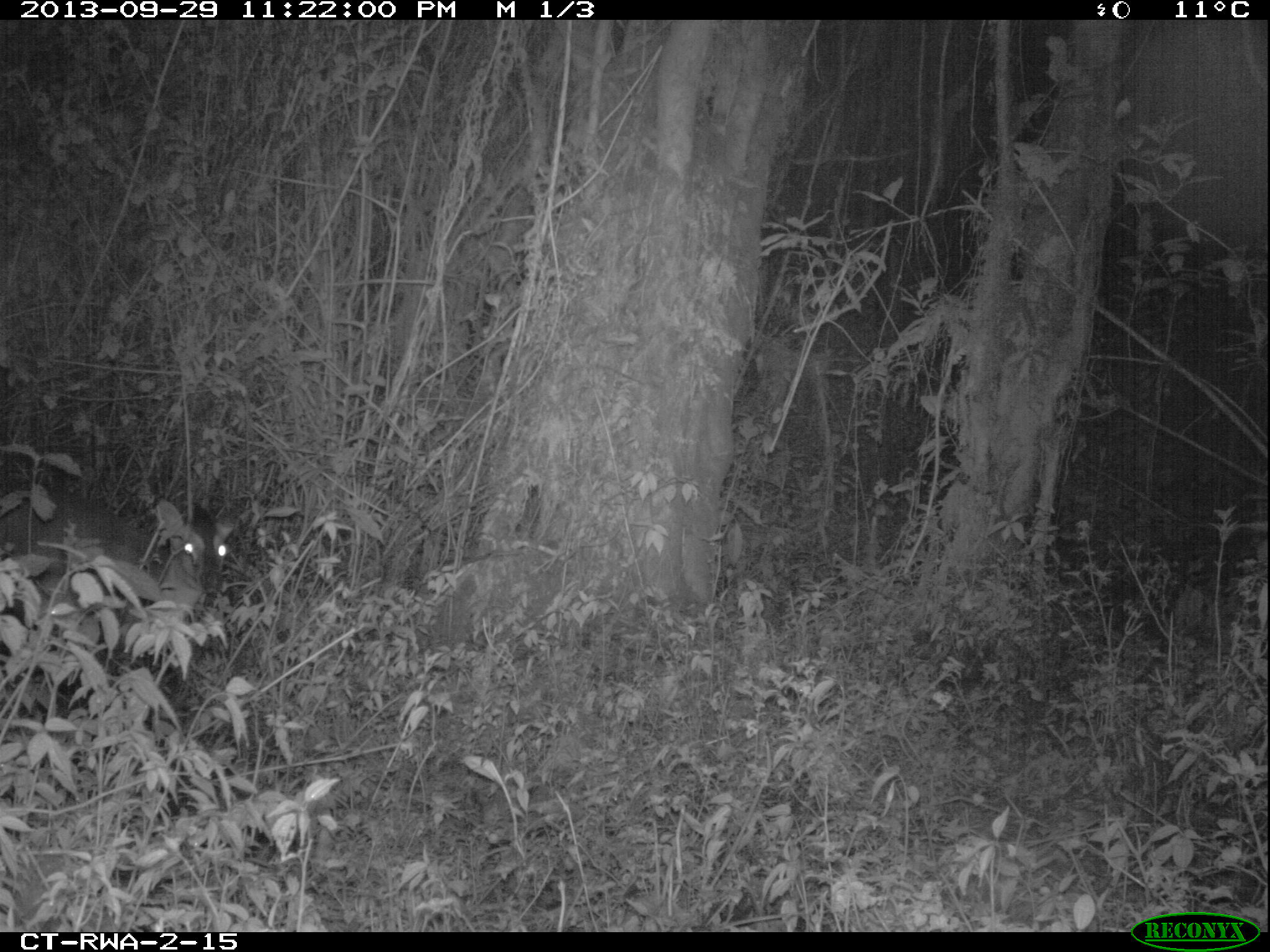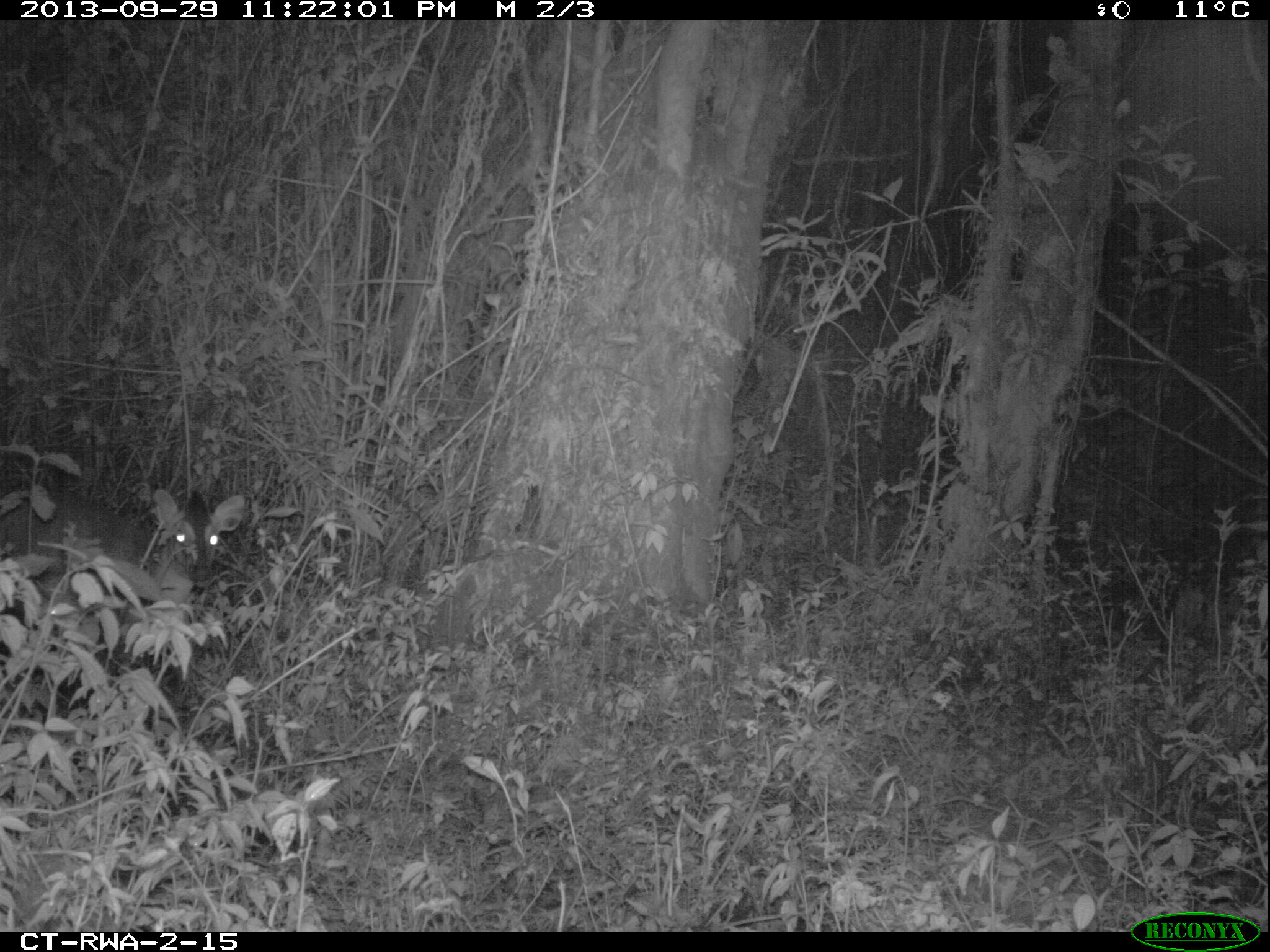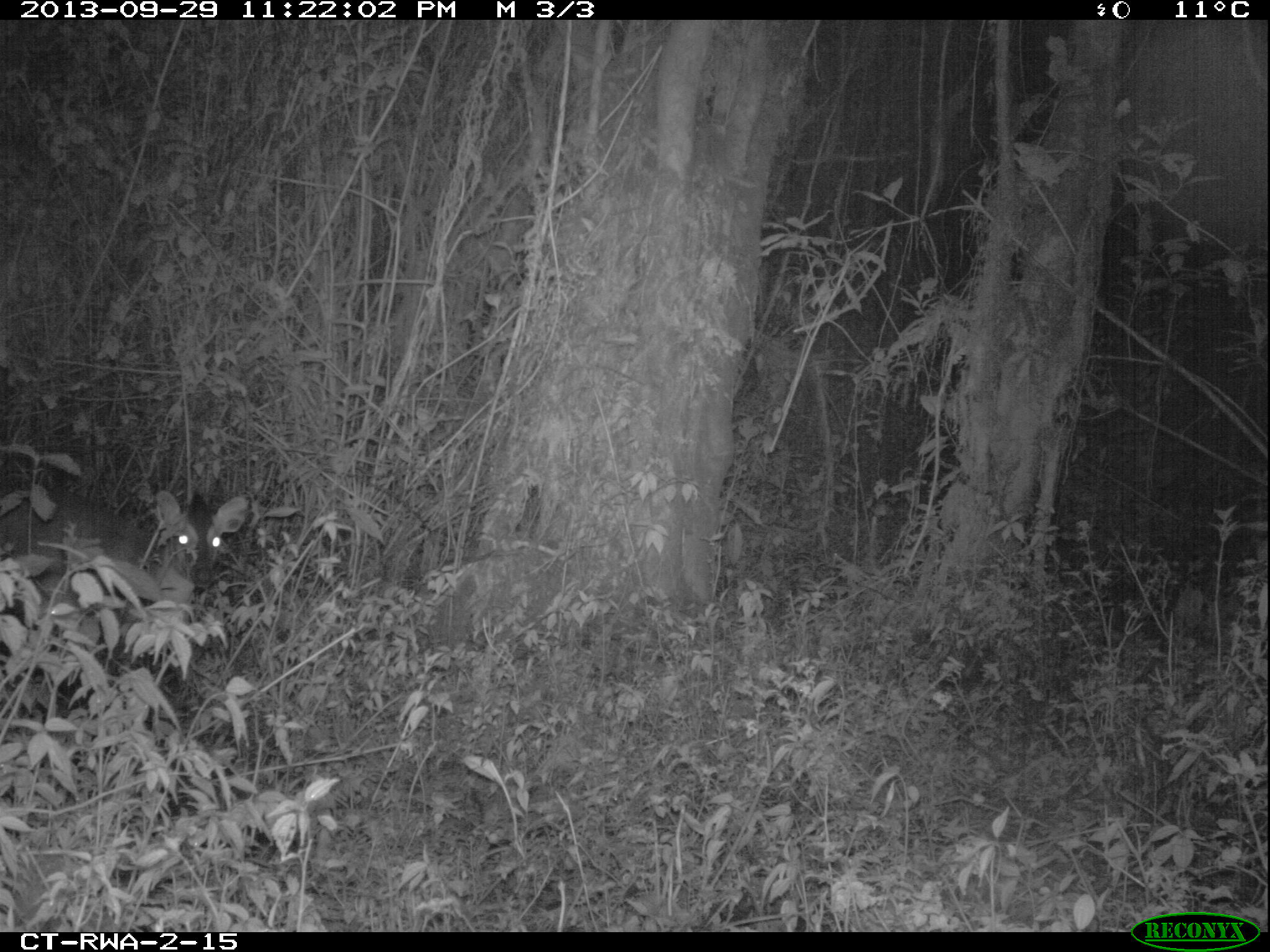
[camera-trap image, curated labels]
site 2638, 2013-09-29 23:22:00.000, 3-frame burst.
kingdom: Animalia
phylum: Chordata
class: Mammalia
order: Artiodactyla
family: Bovidae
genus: Cephalophus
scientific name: Cephalophus nigrifrons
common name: black-fronted duiker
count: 1